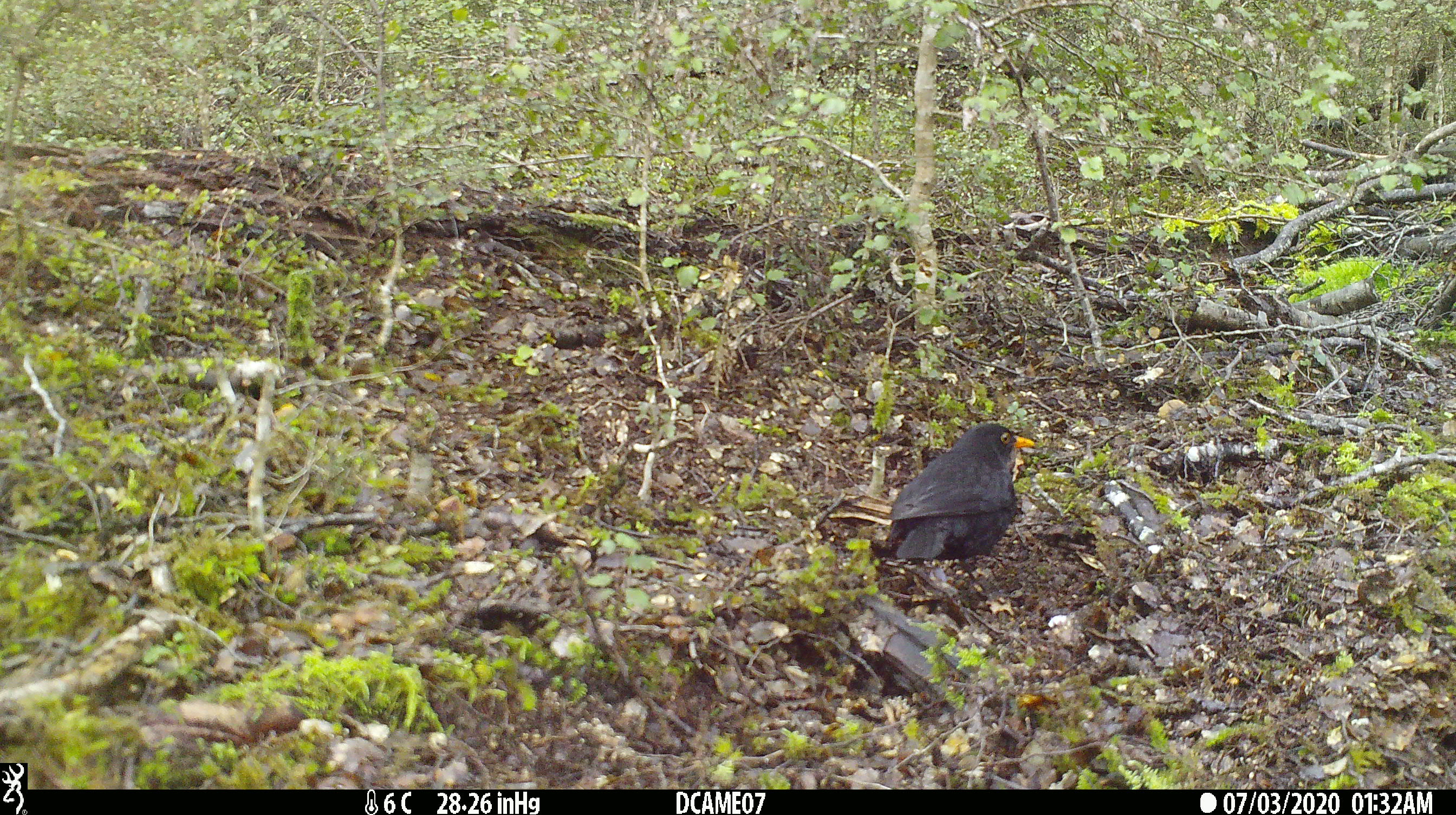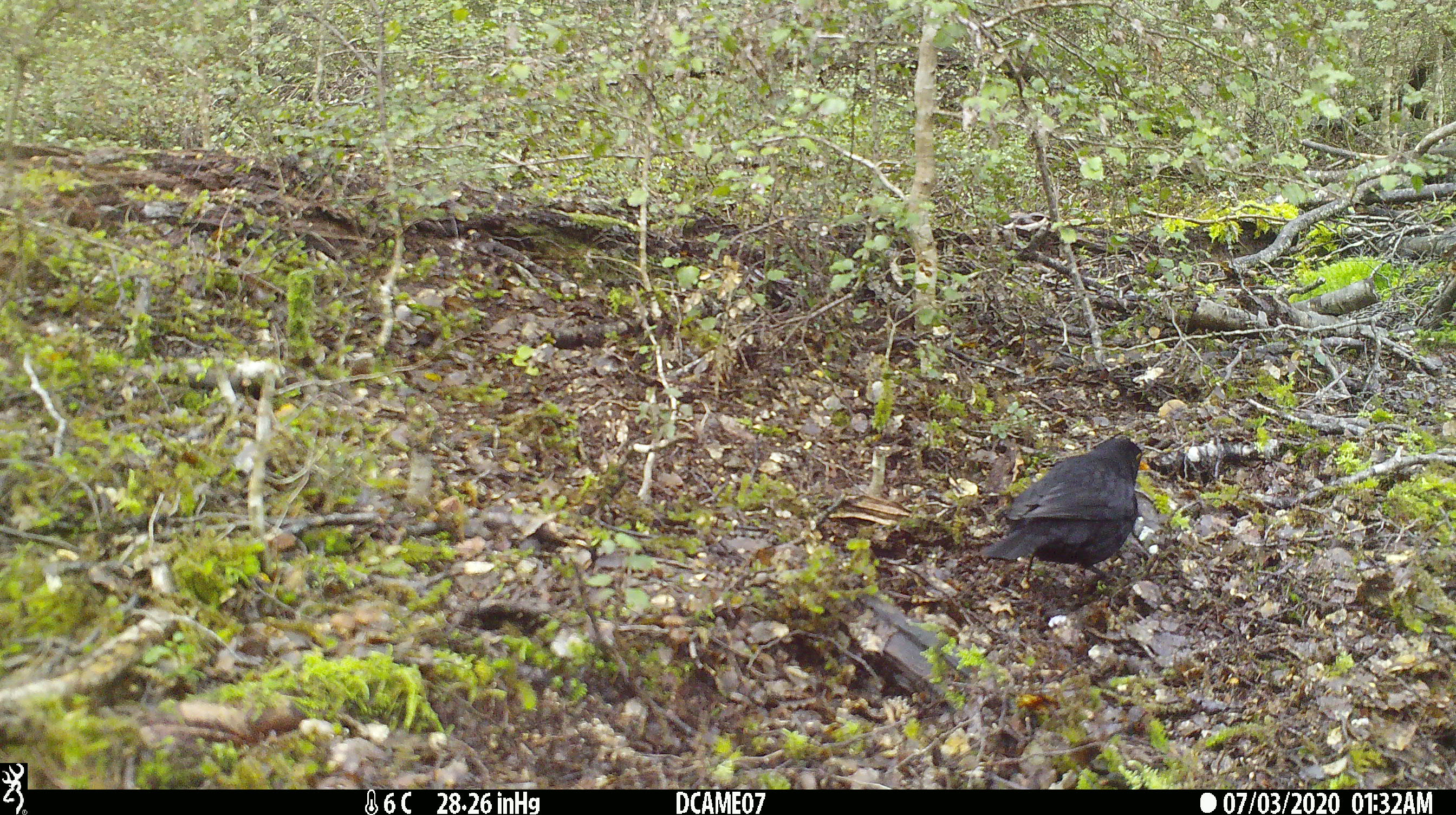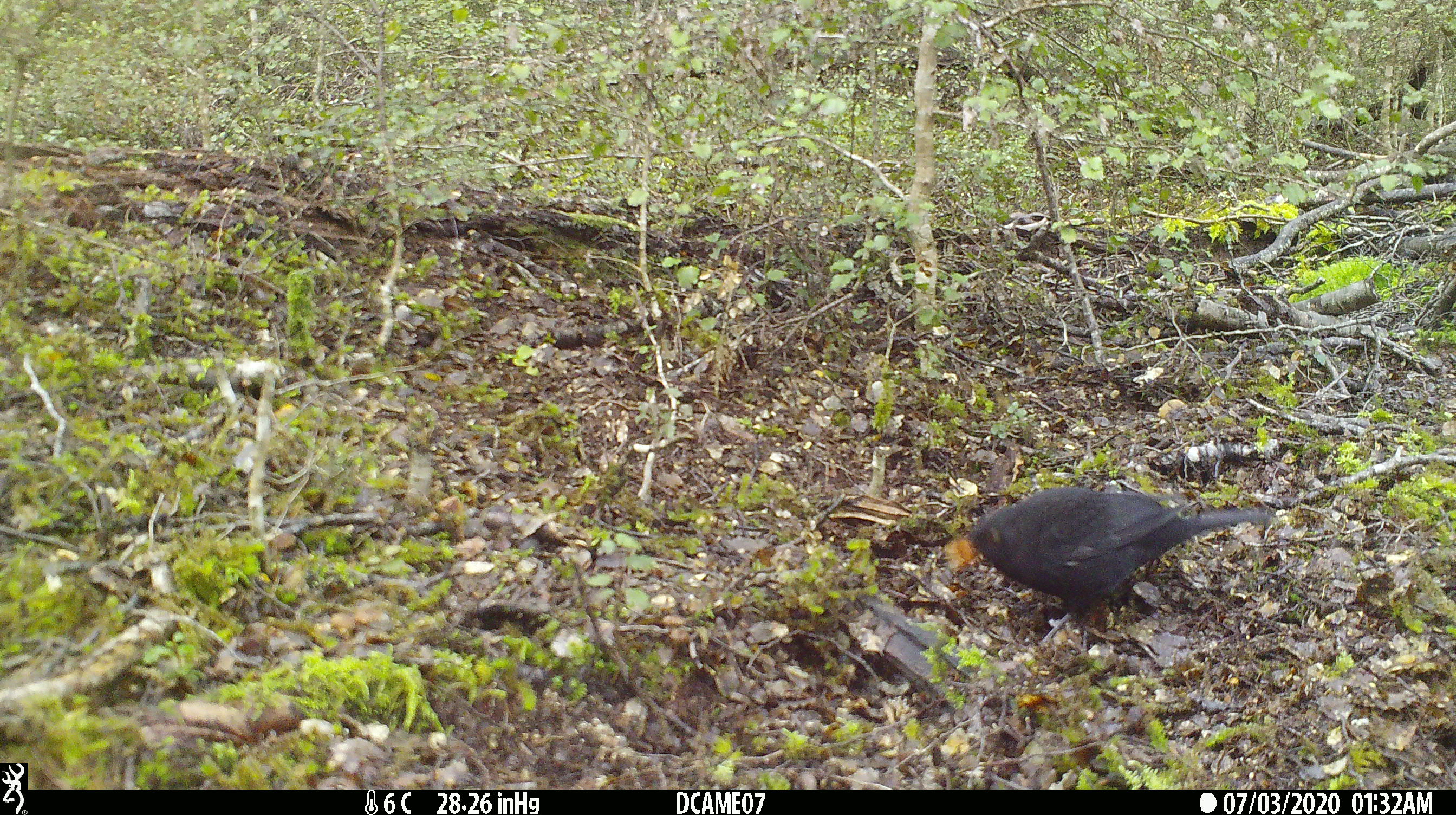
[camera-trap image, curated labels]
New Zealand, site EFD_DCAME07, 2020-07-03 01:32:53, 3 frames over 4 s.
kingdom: Animalia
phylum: Chordata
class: Aves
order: Passeriformes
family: Turdidae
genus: Turdus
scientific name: Turdus merula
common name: eurasian blackbird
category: blackbird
Blackbird (eurasian blackbird) (Turdus merula).